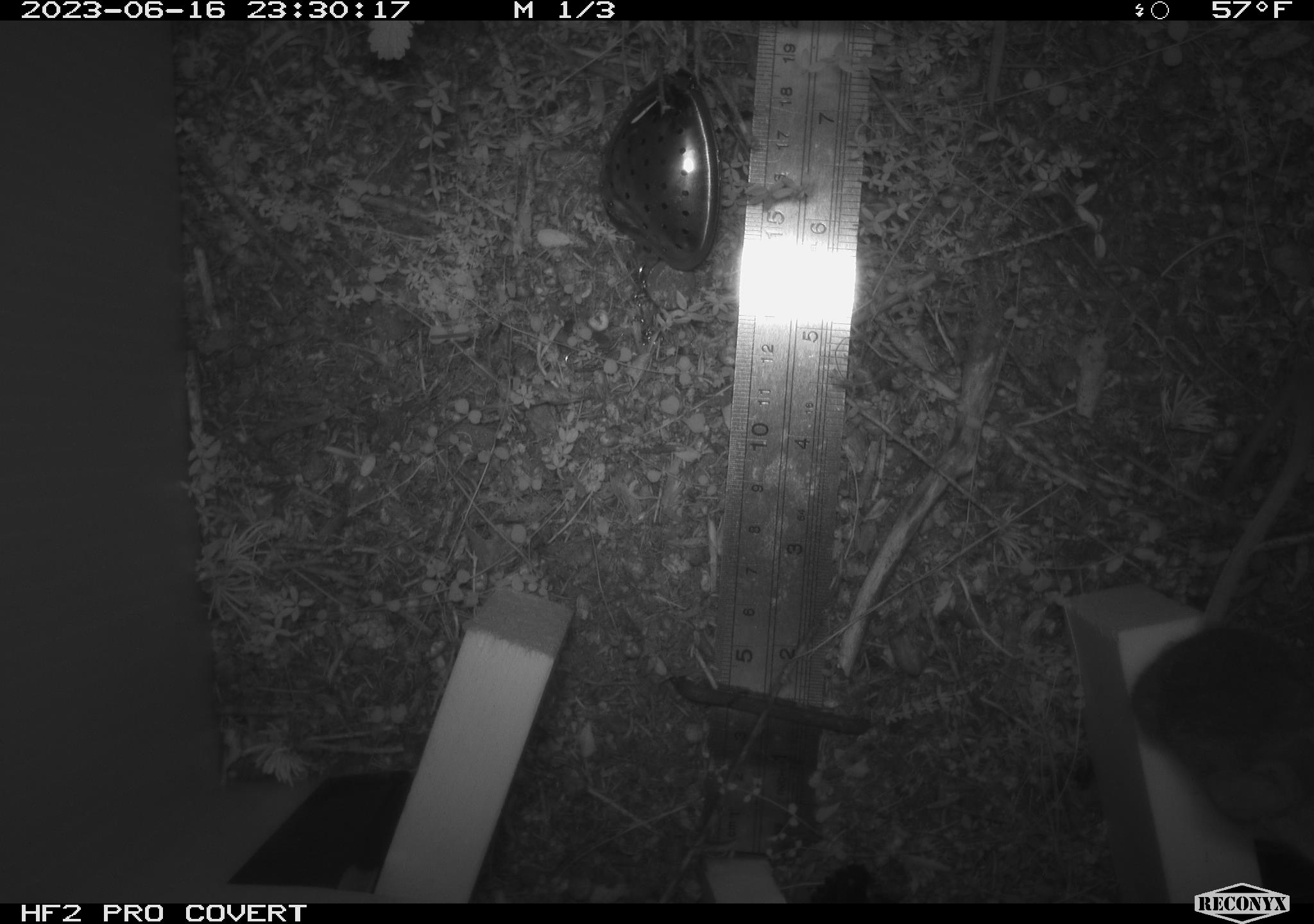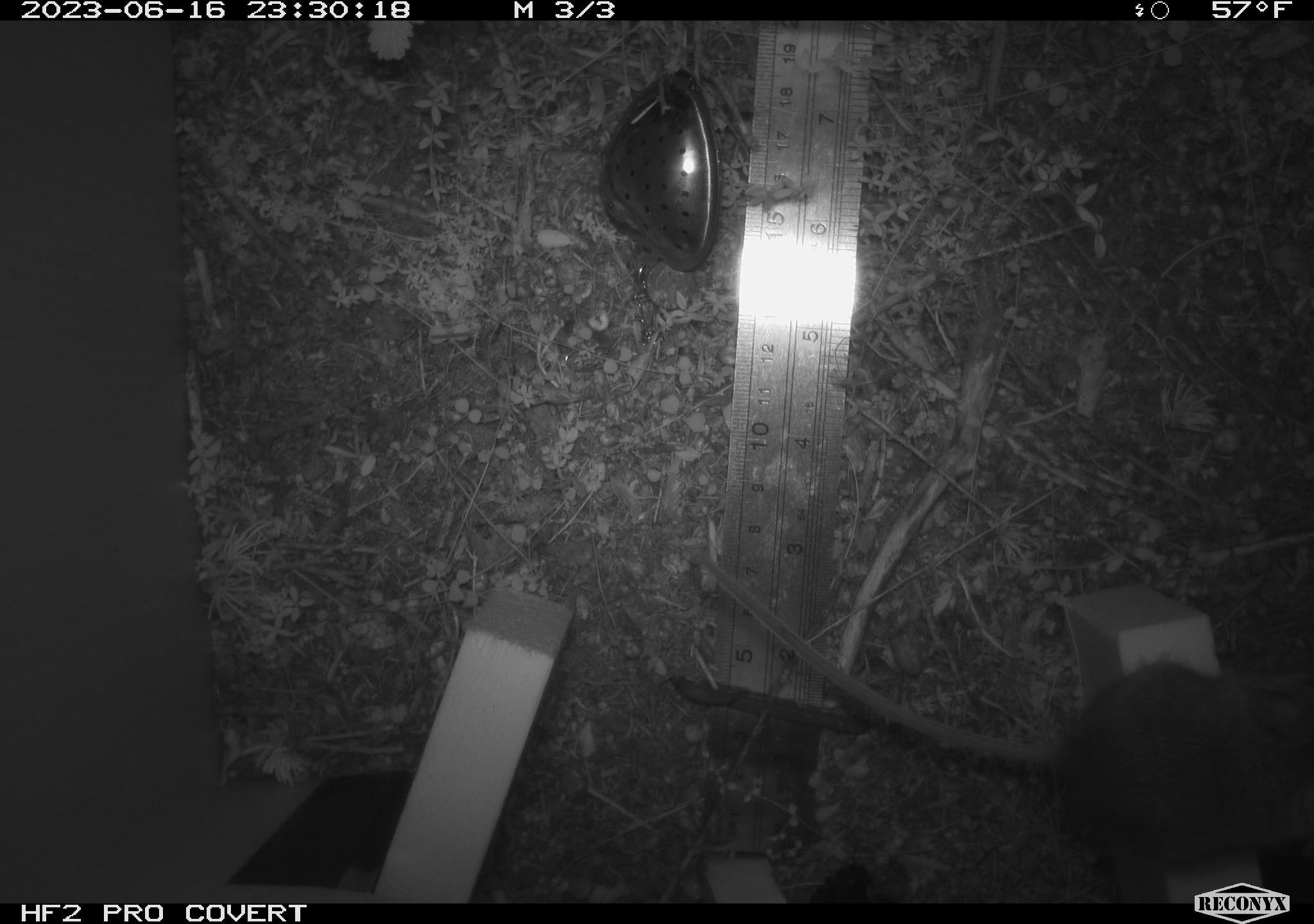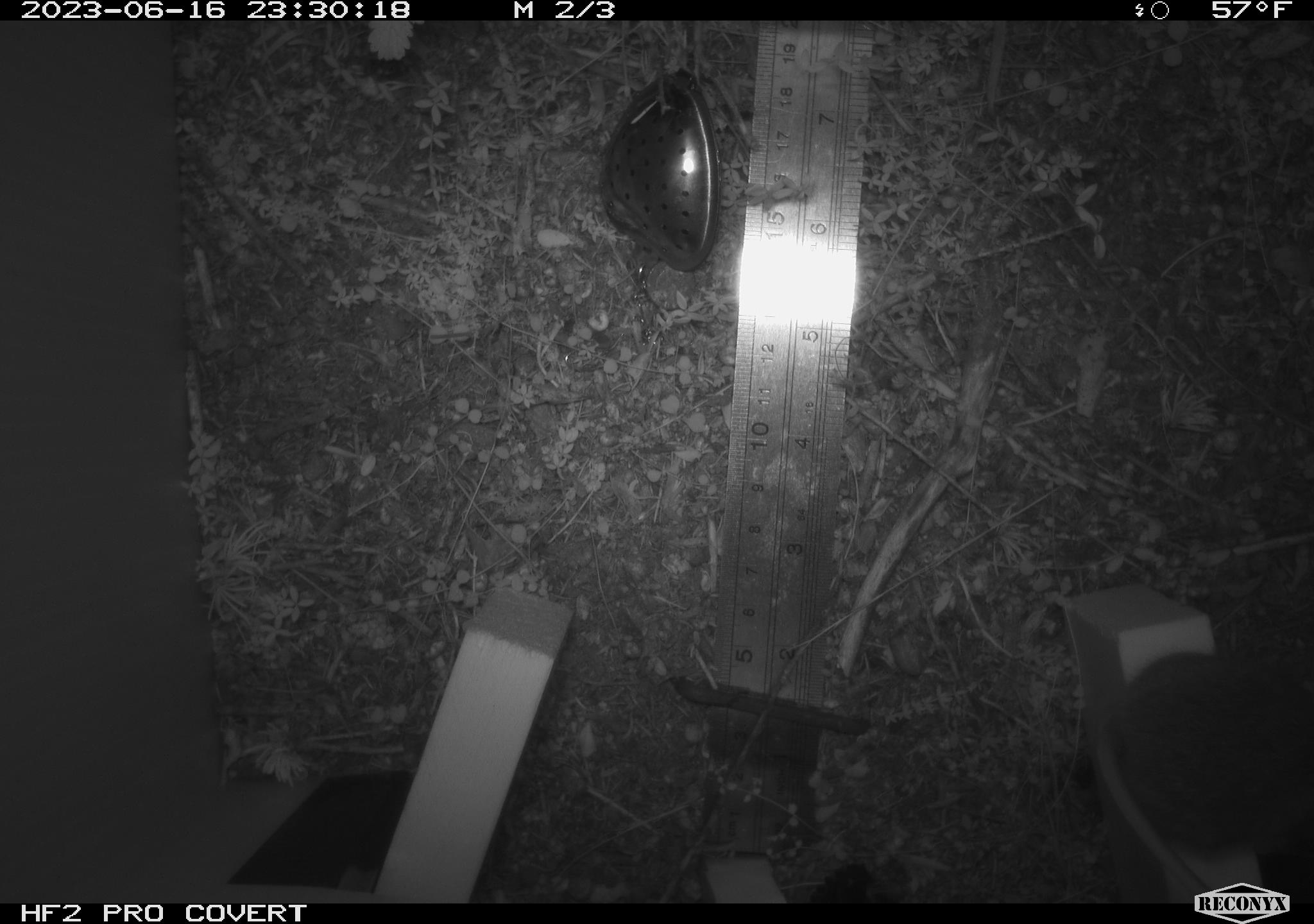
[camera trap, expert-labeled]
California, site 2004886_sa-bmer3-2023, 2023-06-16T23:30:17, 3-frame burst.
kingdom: Animalia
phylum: Chordata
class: Mammalia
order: Rodentia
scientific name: Rodentia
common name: mouse species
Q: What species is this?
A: Mouse species (Rodentia).